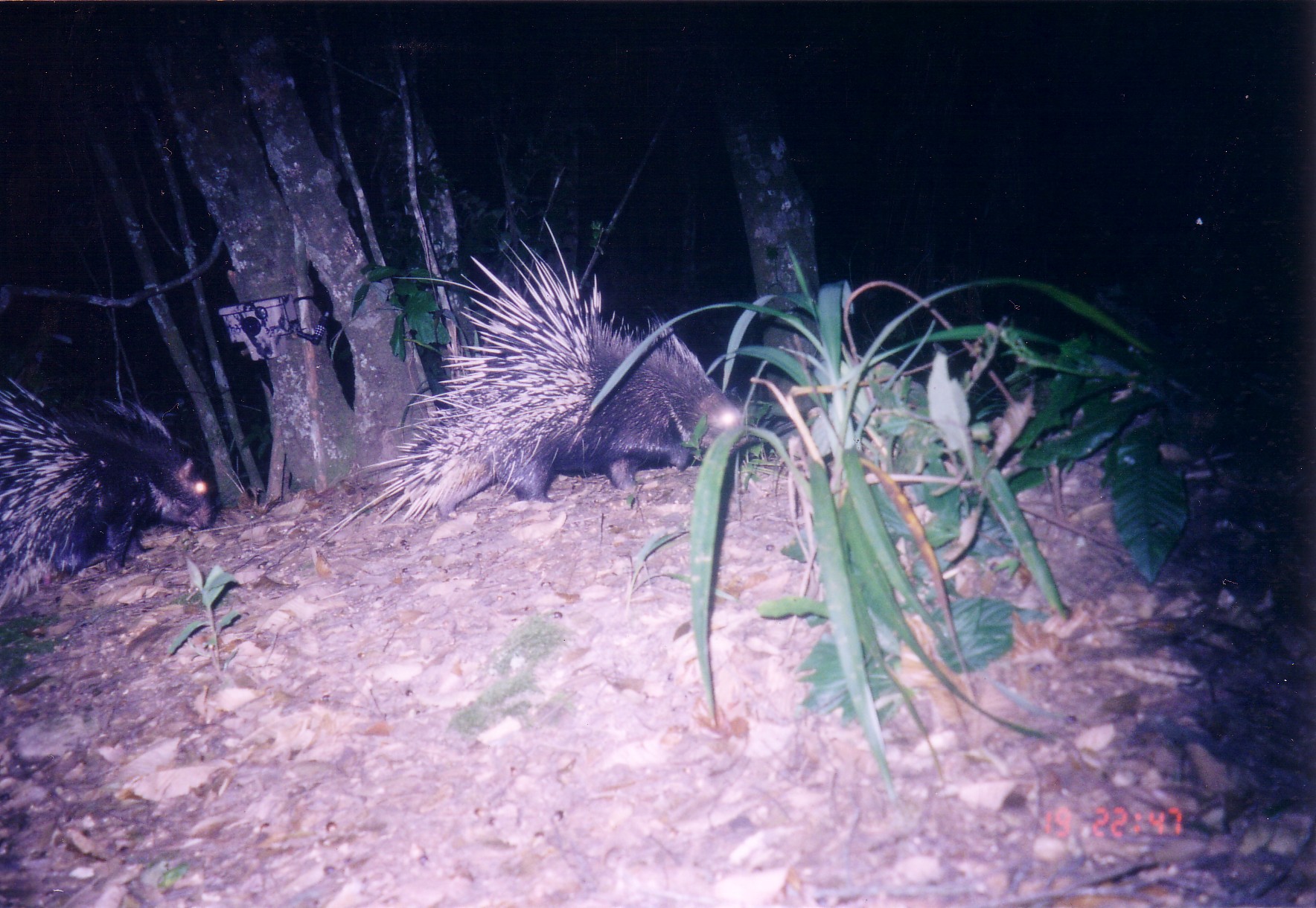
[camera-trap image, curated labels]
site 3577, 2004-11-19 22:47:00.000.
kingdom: Animalia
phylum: Chordata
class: Mammalia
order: Rodentia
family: Hystricidae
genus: Hystrix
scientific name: Hystrix brachyura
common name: east asian porcupine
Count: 2.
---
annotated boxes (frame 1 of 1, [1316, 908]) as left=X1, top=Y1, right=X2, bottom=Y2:
hystrix brachyura: left=306, top=210, right=751, bottom=540; left=0, top=376, right=216, bottom=610